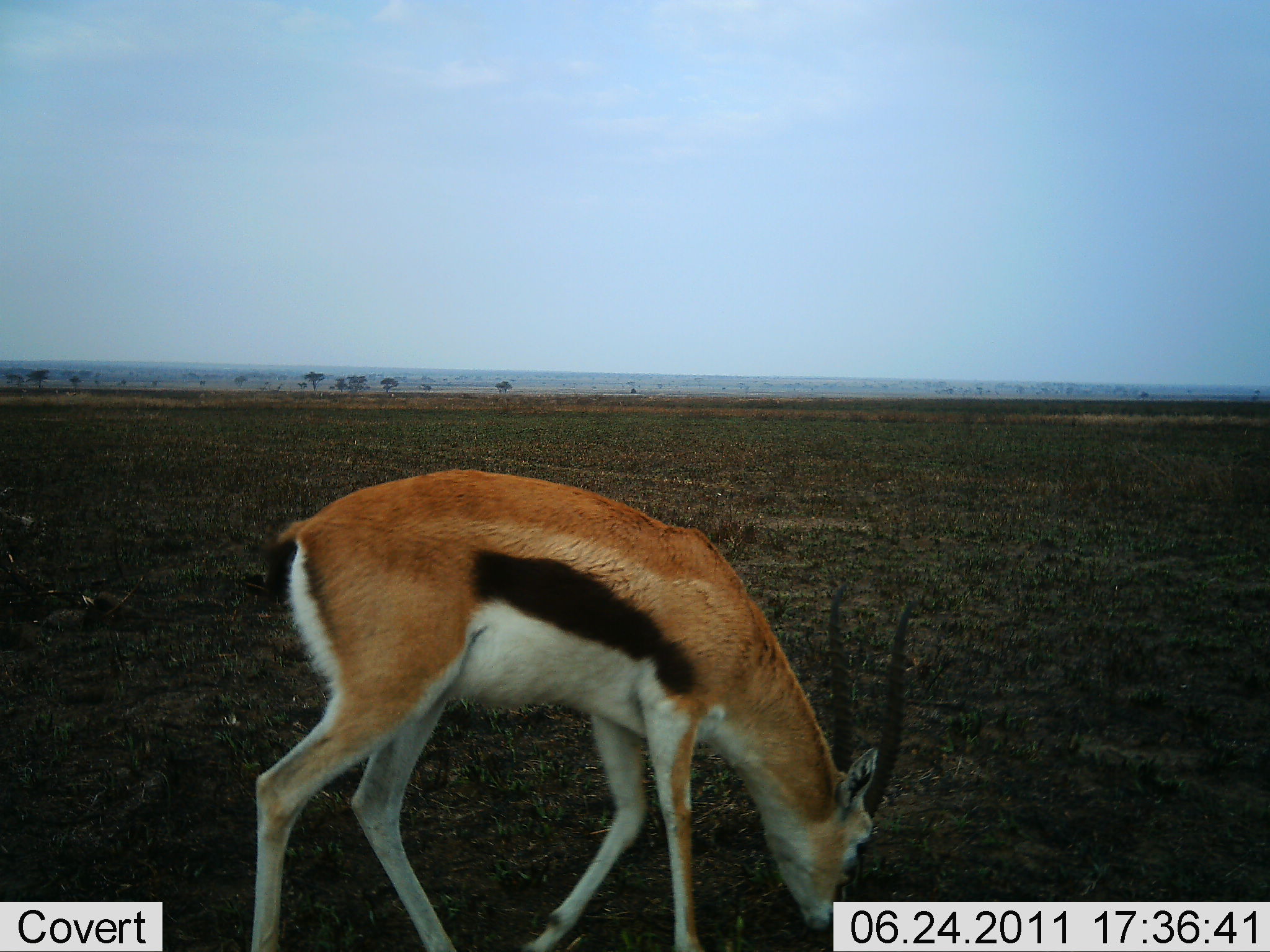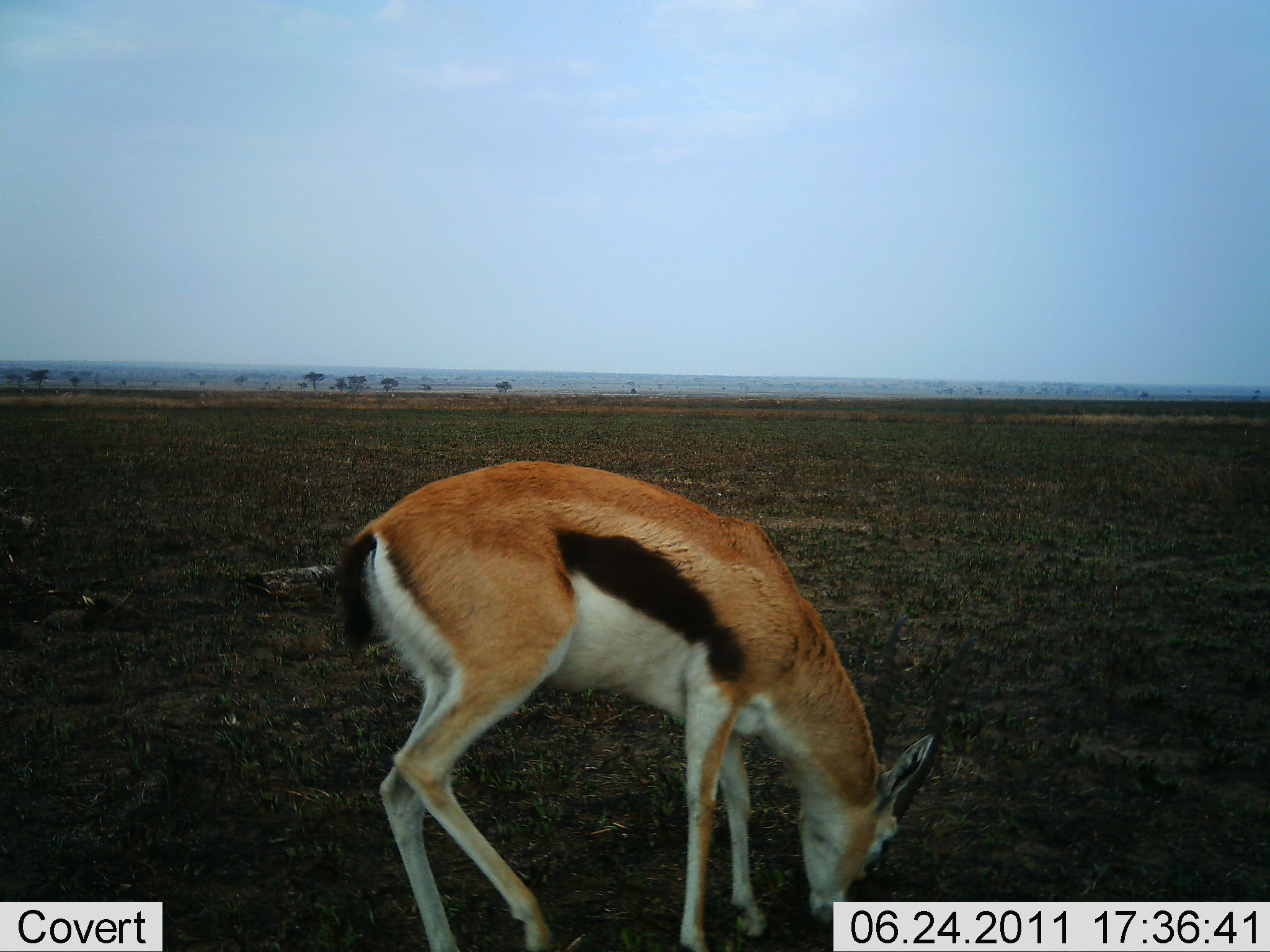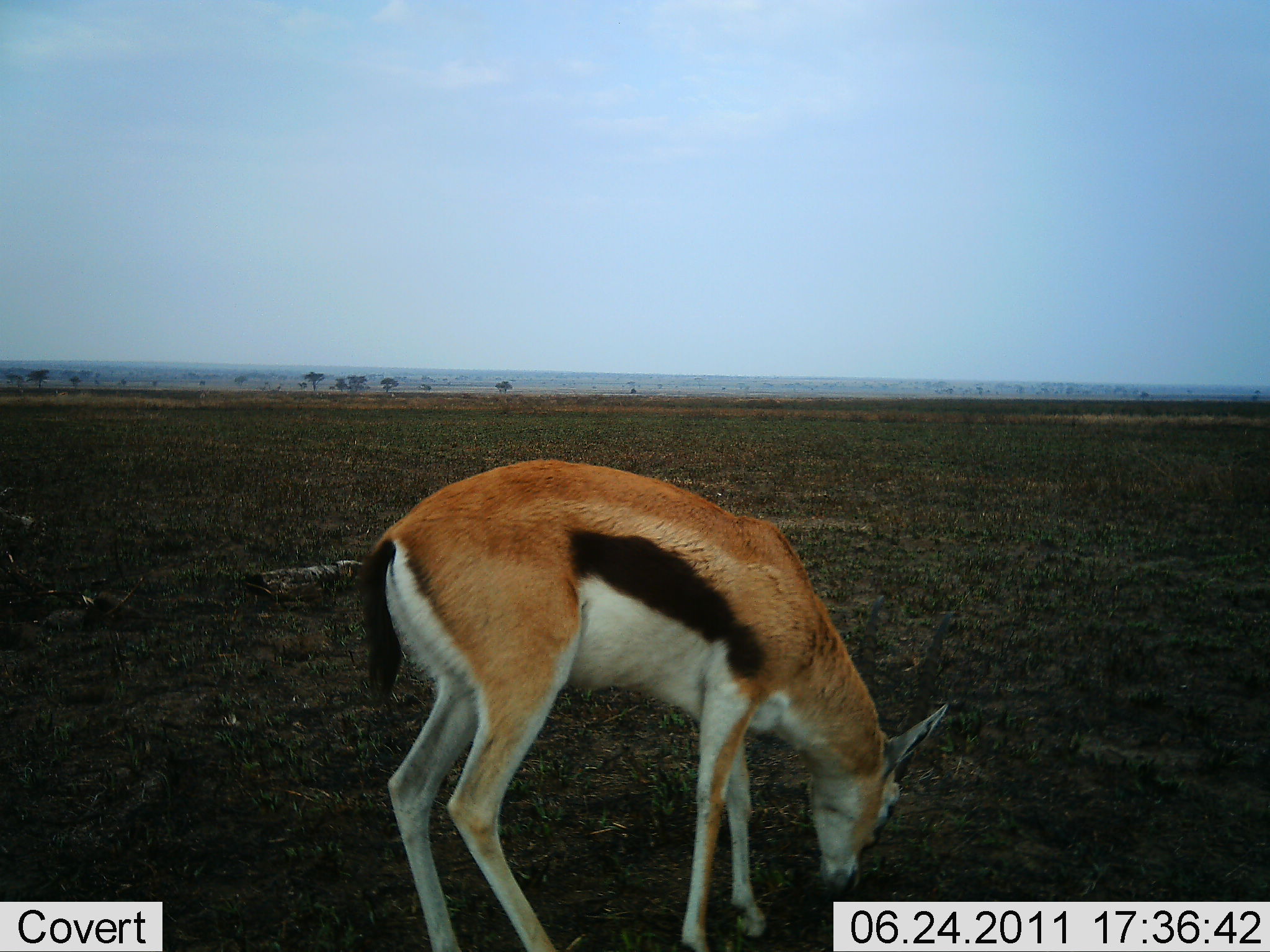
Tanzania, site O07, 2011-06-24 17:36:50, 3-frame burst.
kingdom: Animalia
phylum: Chordata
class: Mammalia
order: Artiodactyla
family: Bovidae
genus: Eudorcas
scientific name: Eudorcas thomsonii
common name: thomson's gazelle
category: gazellethomsons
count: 1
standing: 18%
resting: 0%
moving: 0%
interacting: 0%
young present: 0%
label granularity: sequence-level